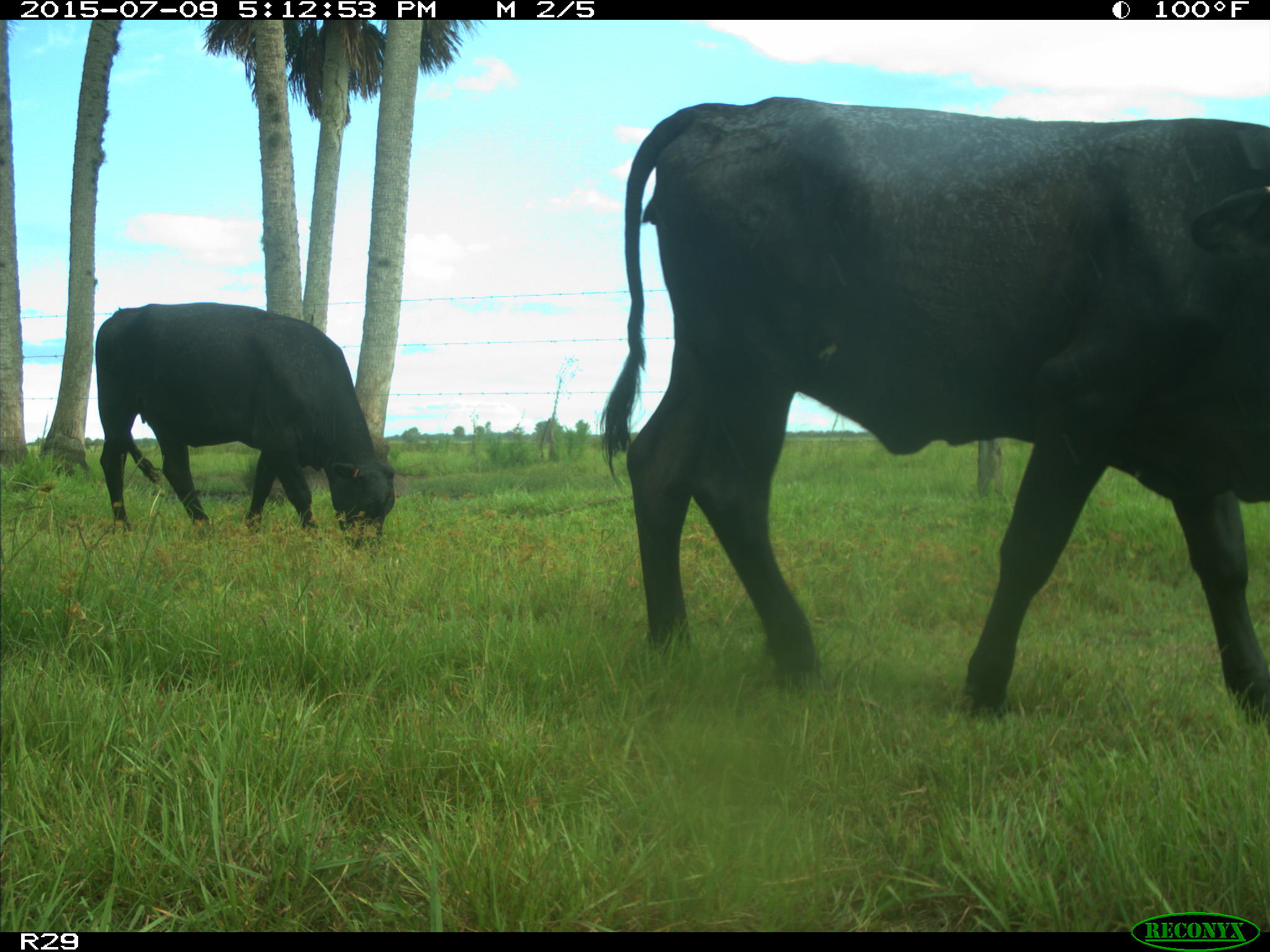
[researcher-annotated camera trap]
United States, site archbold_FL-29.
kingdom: Animalia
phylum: Chordata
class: Mammalia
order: Artiodactyla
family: Bovidae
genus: Bos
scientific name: Bos taurus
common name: domestic cow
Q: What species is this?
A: Bos taurus (domestic cow).